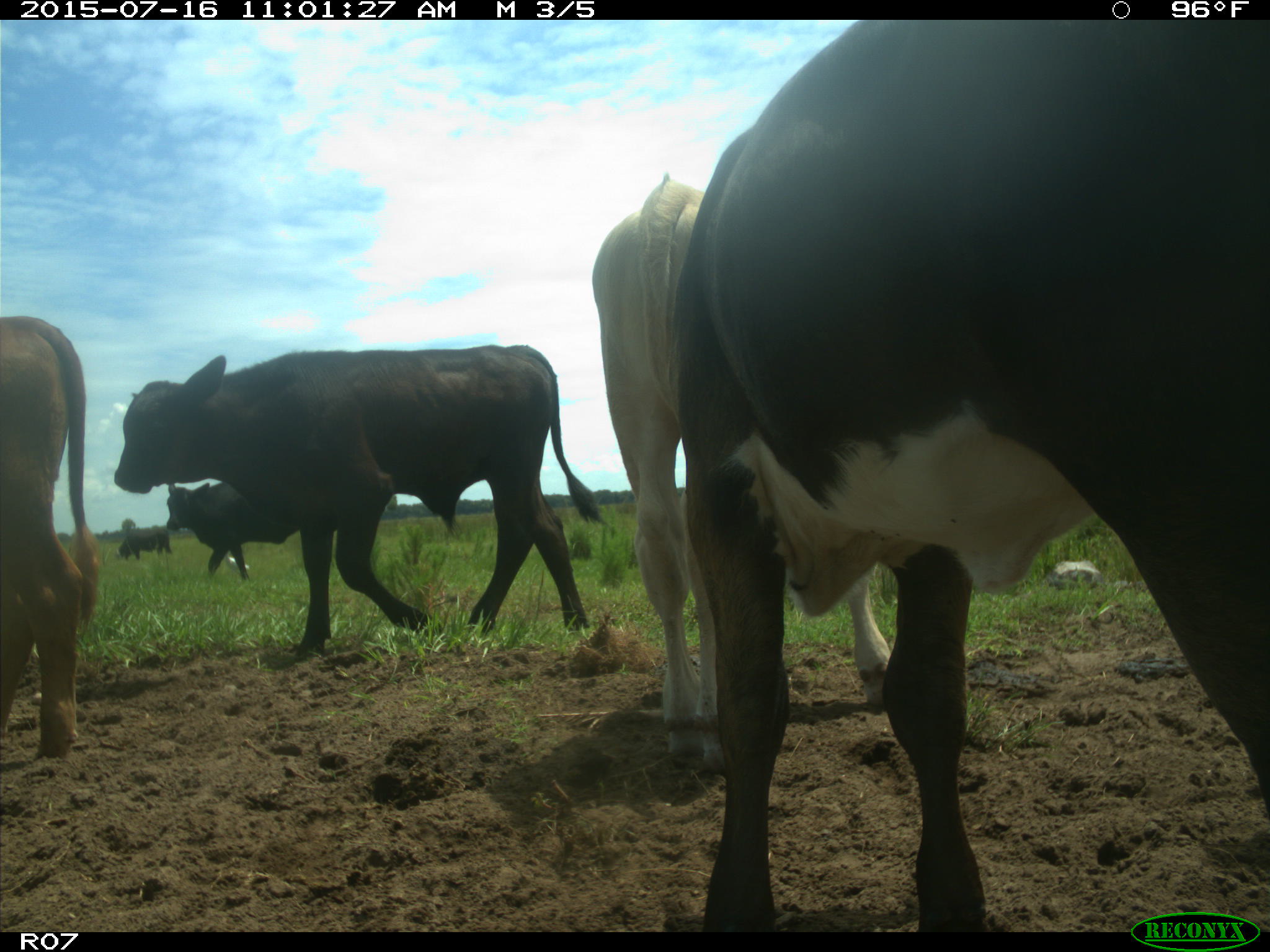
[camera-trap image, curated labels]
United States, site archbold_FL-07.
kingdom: Animalia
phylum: Chordata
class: Mammalia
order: Artiodactyla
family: Bovidae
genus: Bos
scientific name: Bos taurus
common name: domestic cow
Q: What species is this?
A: Bos taurus (domestic cow).